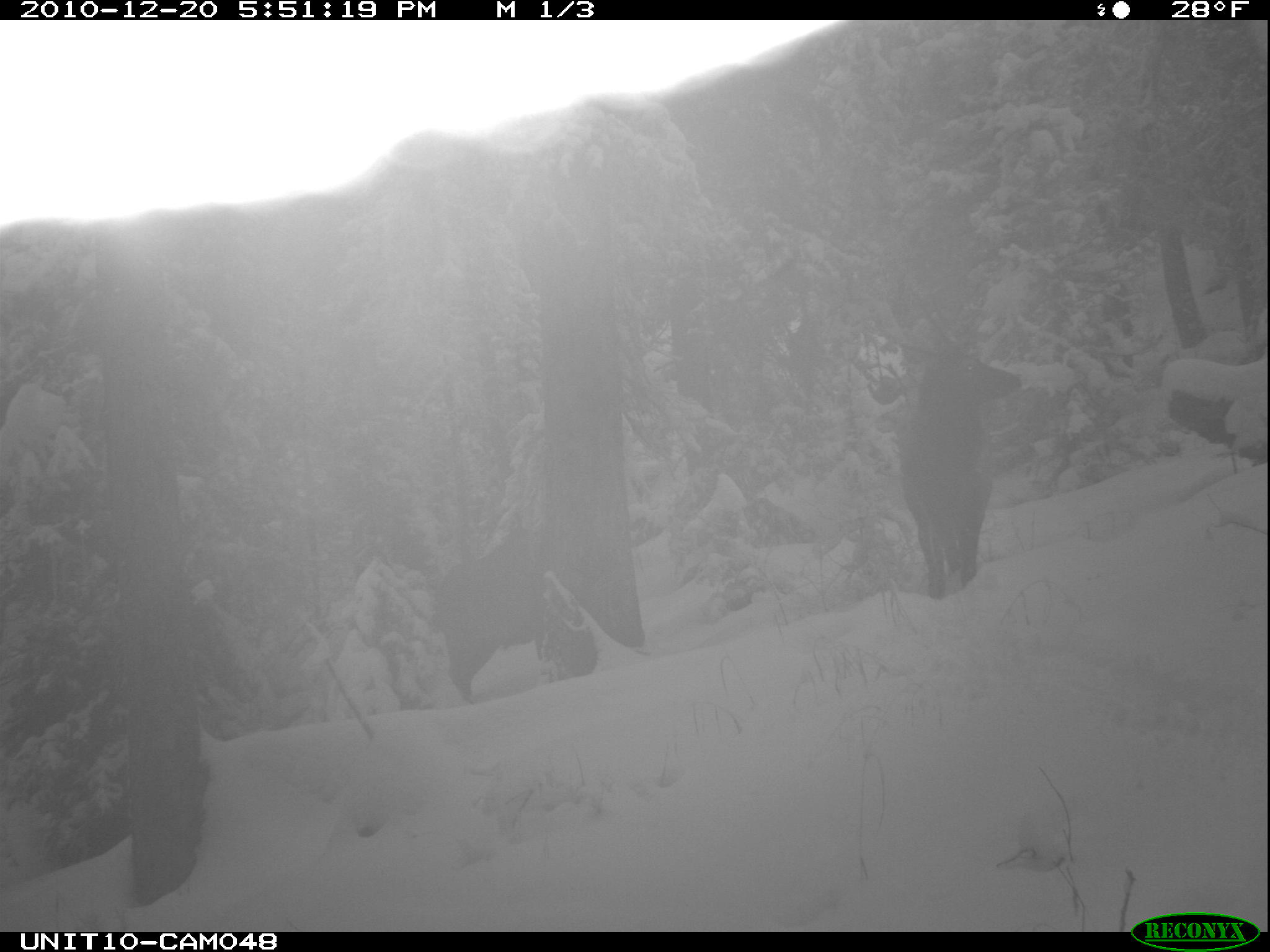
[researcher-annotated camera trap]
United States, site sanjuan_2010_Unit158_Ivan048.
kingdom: Animalia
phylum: Chordata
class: Mammalia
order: Artiodactyla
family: Cervidae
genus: Cervus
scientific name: Cervus elaphus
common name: red deer